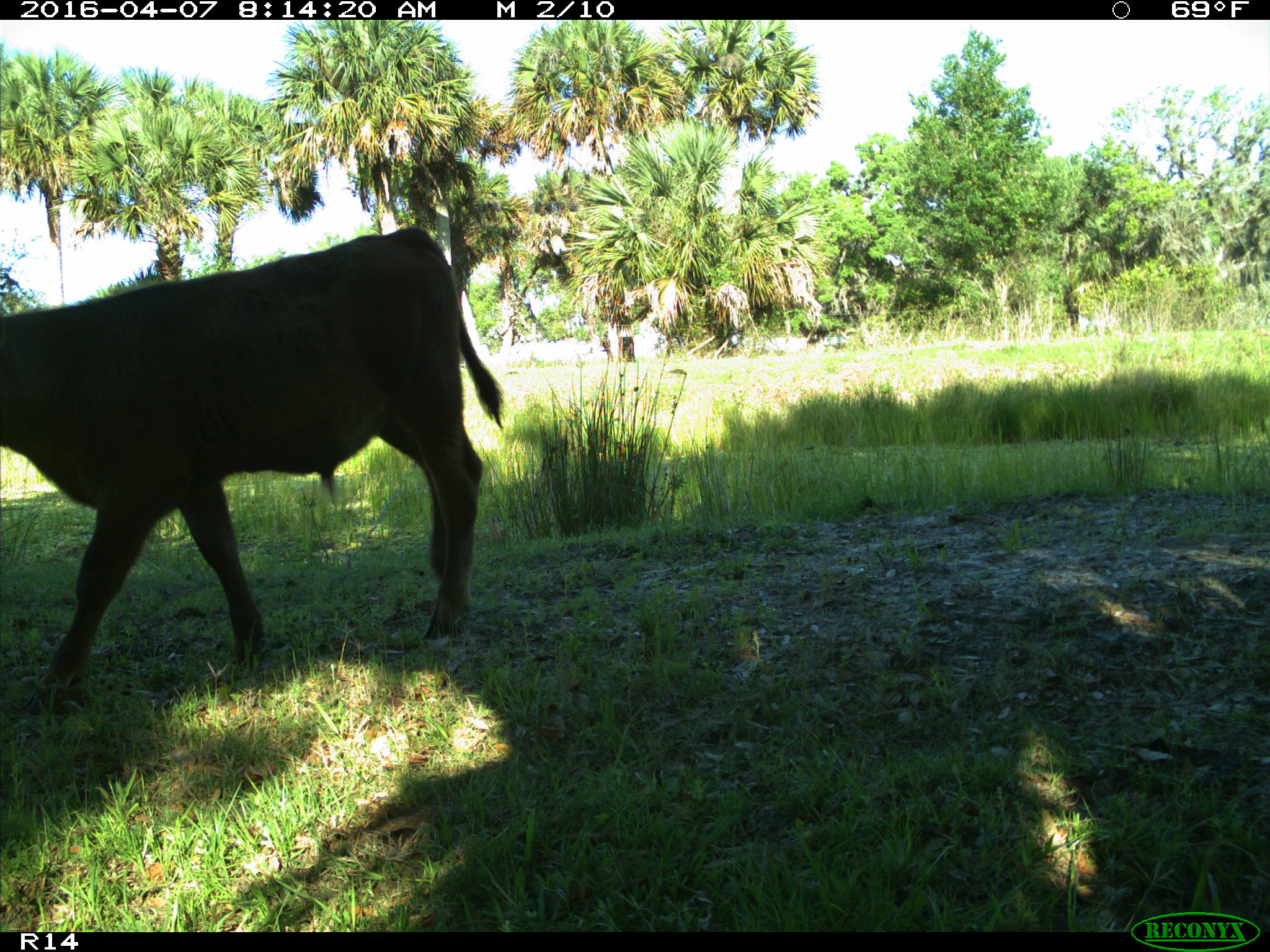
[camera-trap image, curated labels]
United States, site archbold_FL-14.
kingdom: Animalia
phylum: Chordata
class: Mammalia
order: Artiodactyla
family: Bovidae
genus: Bos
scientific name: Bos taurus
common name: domestic cow